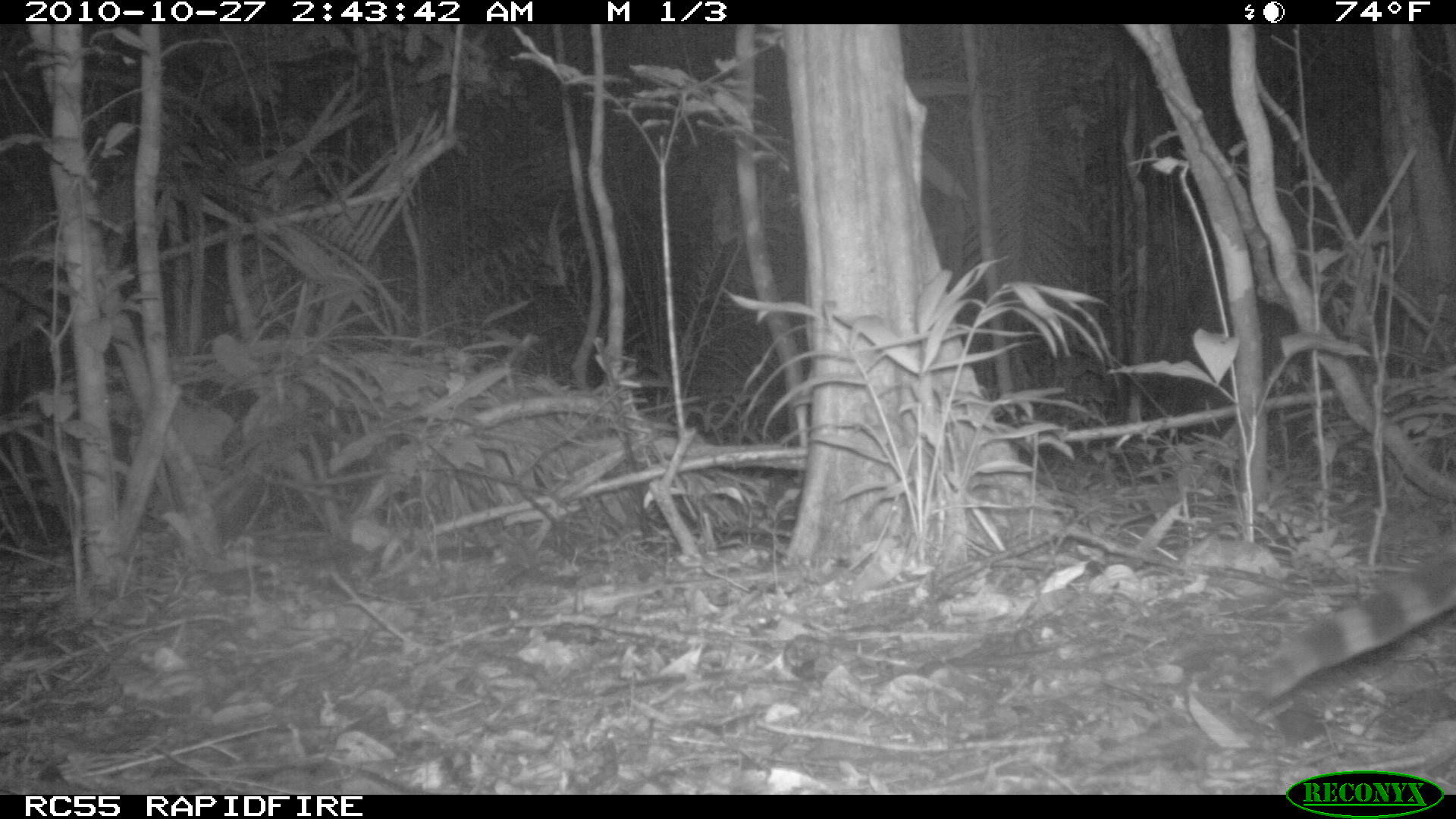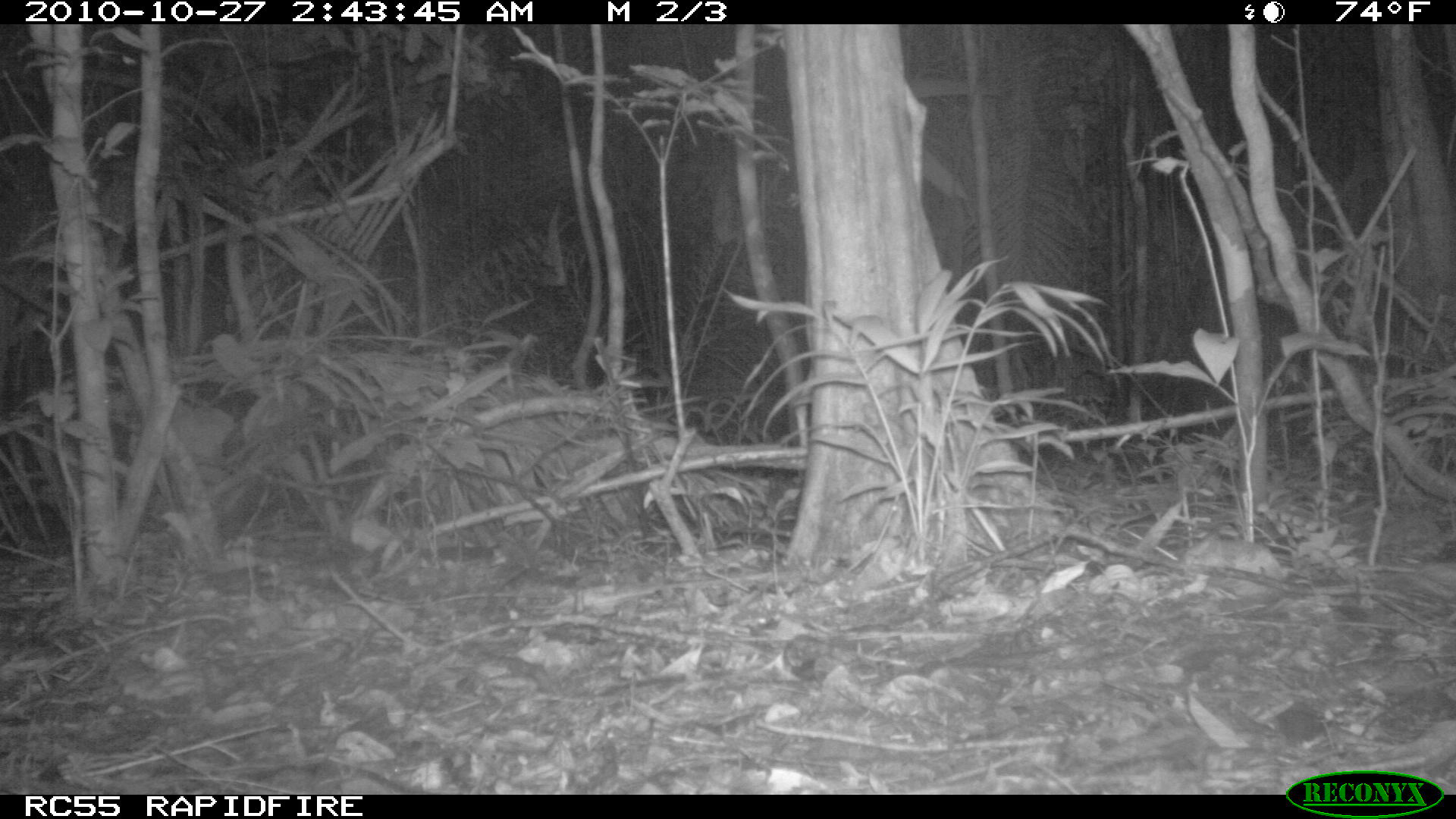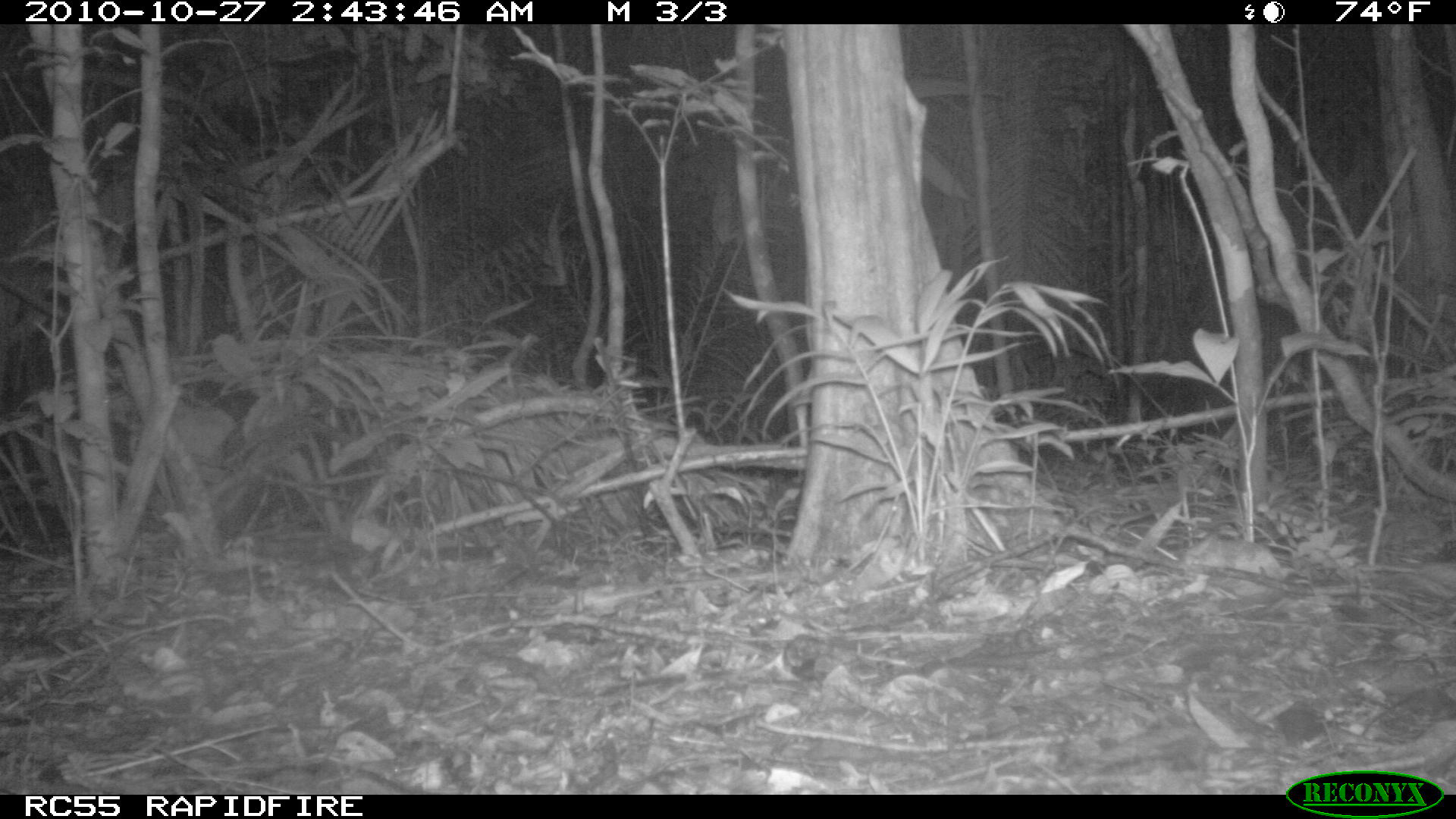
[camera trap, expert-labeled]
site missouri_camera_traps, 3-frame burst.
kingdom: Animalia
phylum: Chordata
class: Mammalia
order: Carnivora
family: Felidae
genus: Leopardus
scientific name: Leopardus pardalis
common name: ocelot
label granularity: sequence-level